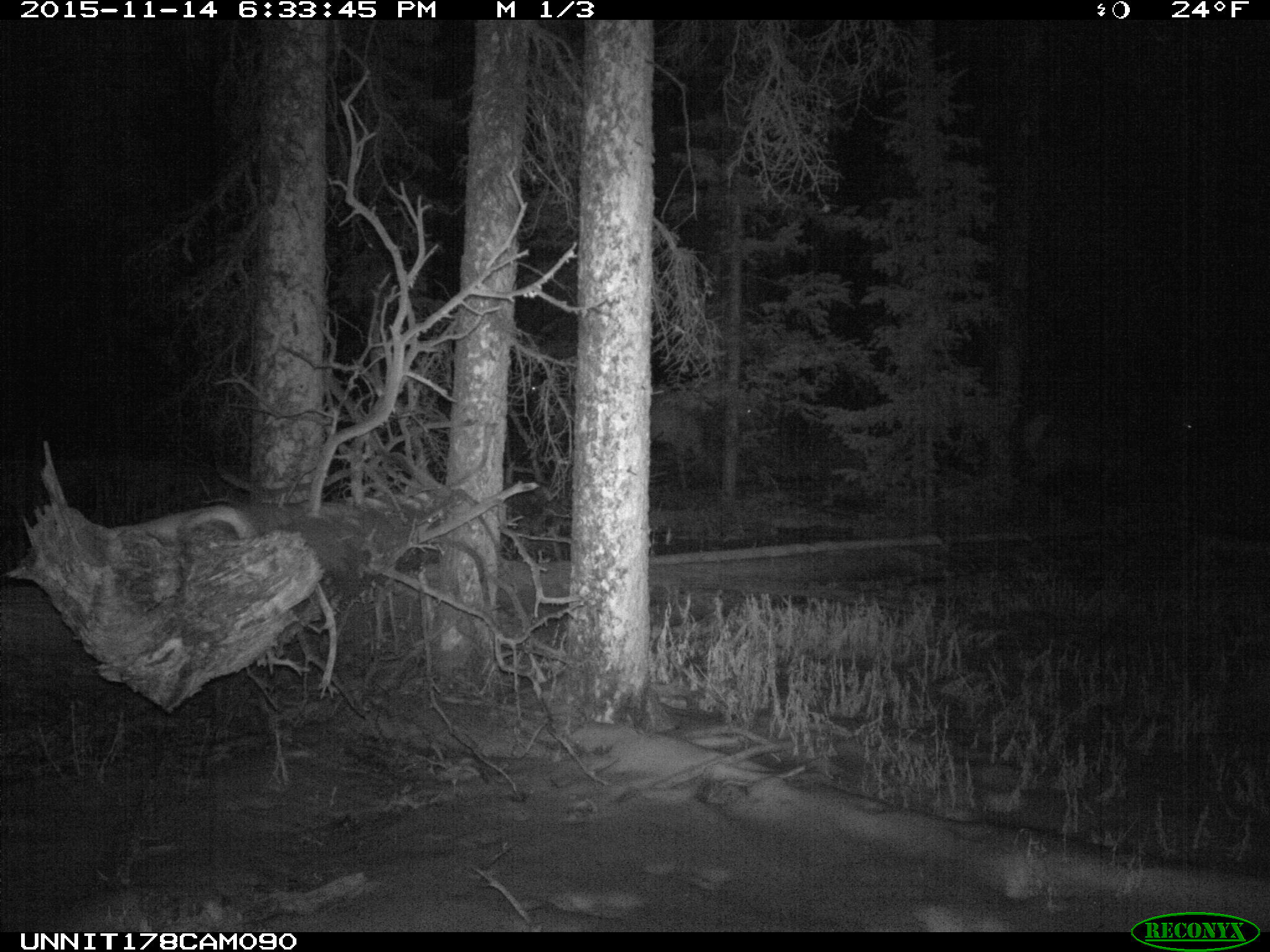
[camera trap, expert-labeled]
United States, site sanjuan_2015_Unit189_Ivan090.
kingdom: Animalia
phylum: Chordata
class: Mammalia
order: Artiodactyla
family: Cervidae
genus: Cervus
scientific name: Cervus elaphus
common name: red deer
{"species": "Cervus elaphus (red deer)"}